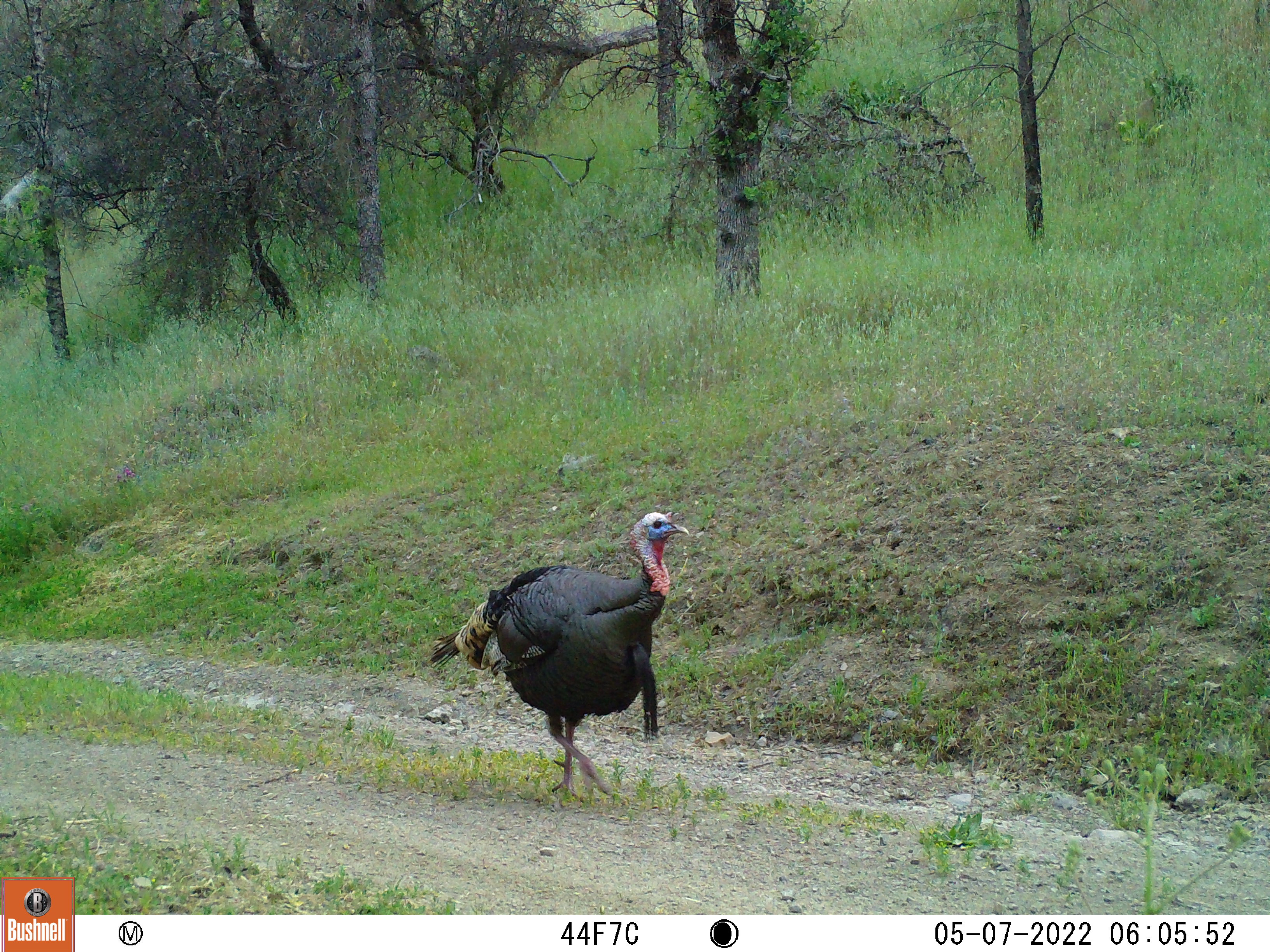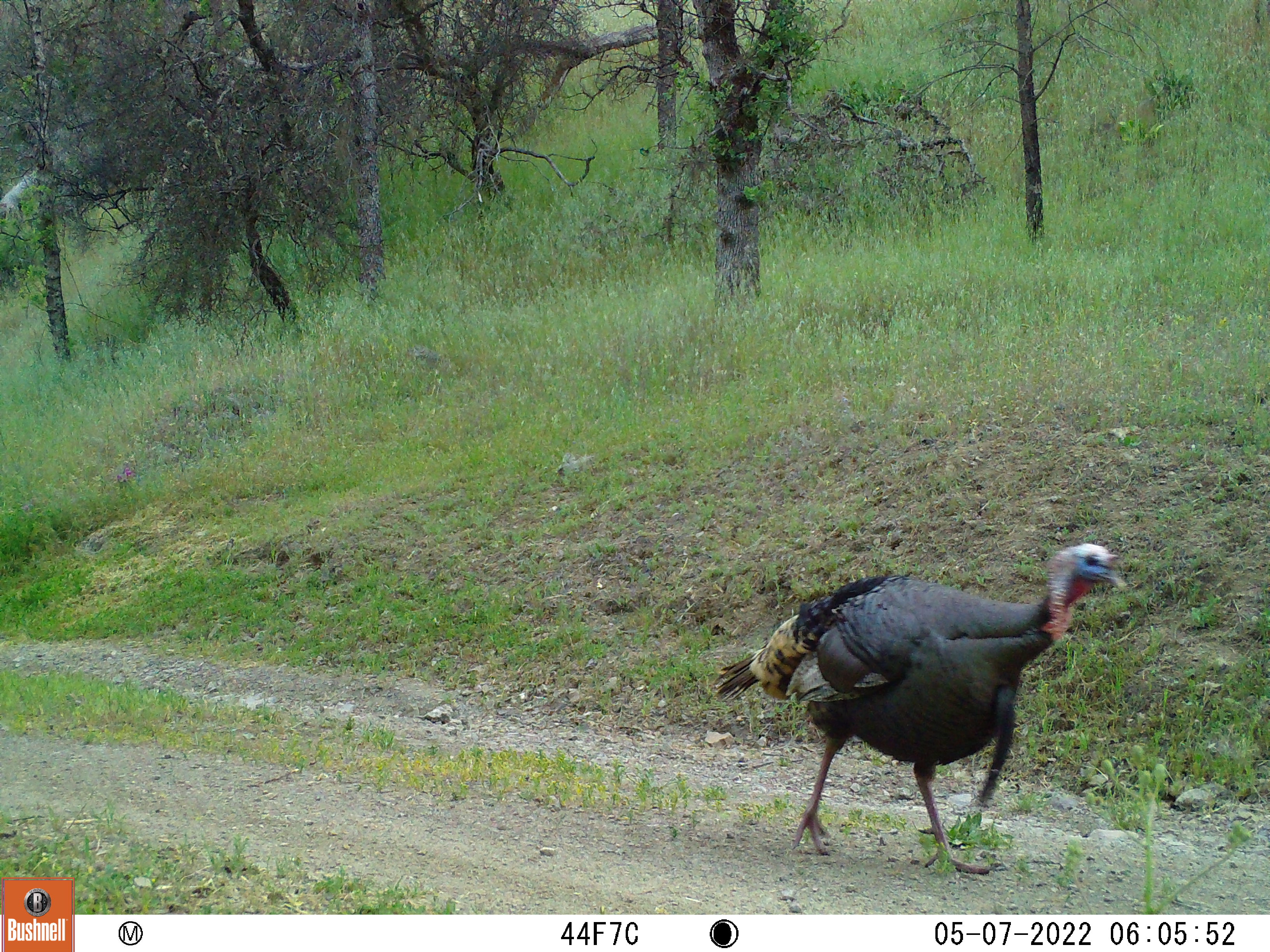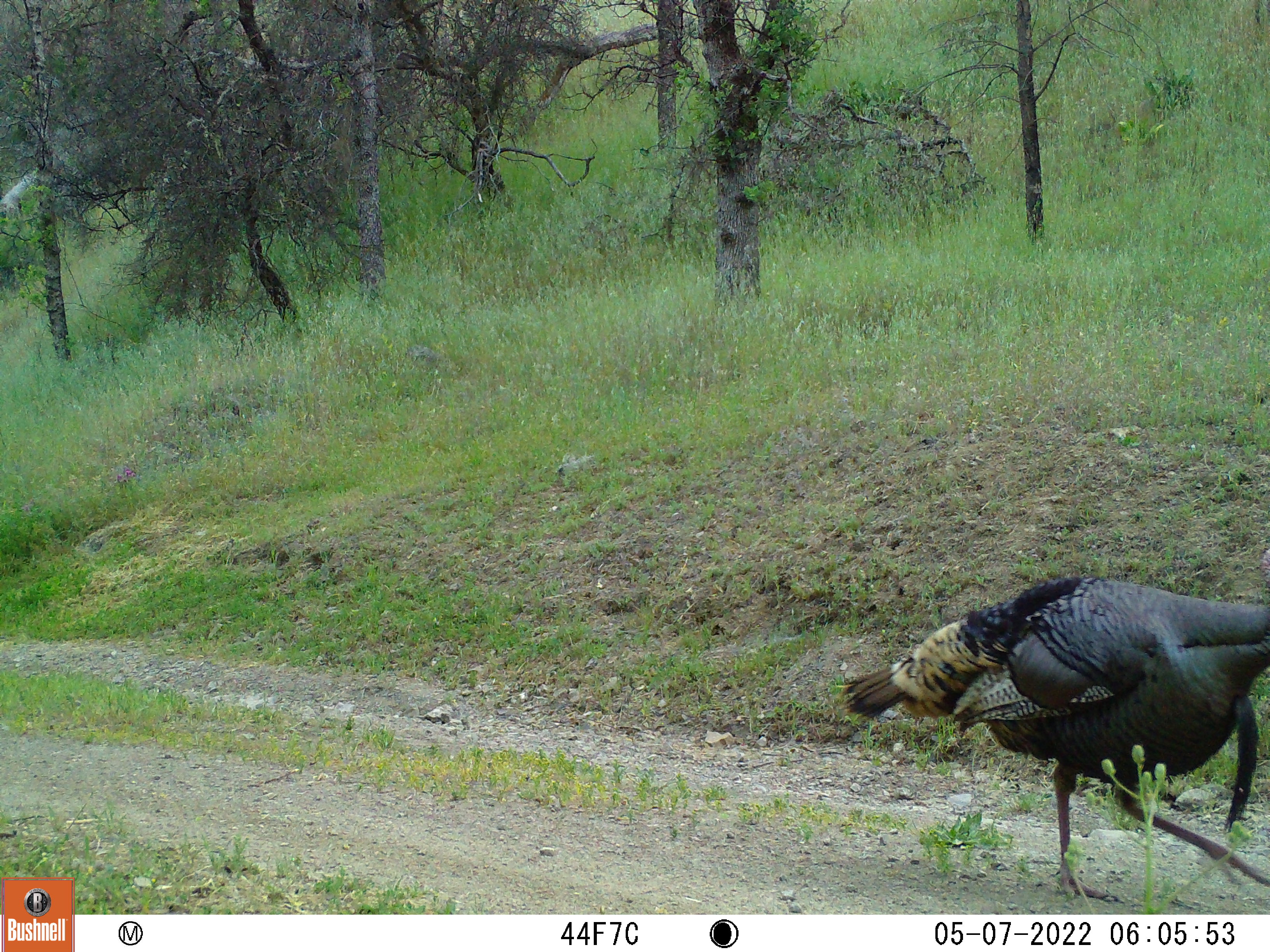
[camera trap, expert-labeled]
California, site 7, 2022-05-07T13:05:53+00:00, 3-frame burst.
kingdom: Animalia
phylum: Chordata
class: Aves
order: Galliformes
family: Phasianidae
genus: Meleagris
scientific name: Meleagris gallopavo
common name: turkey